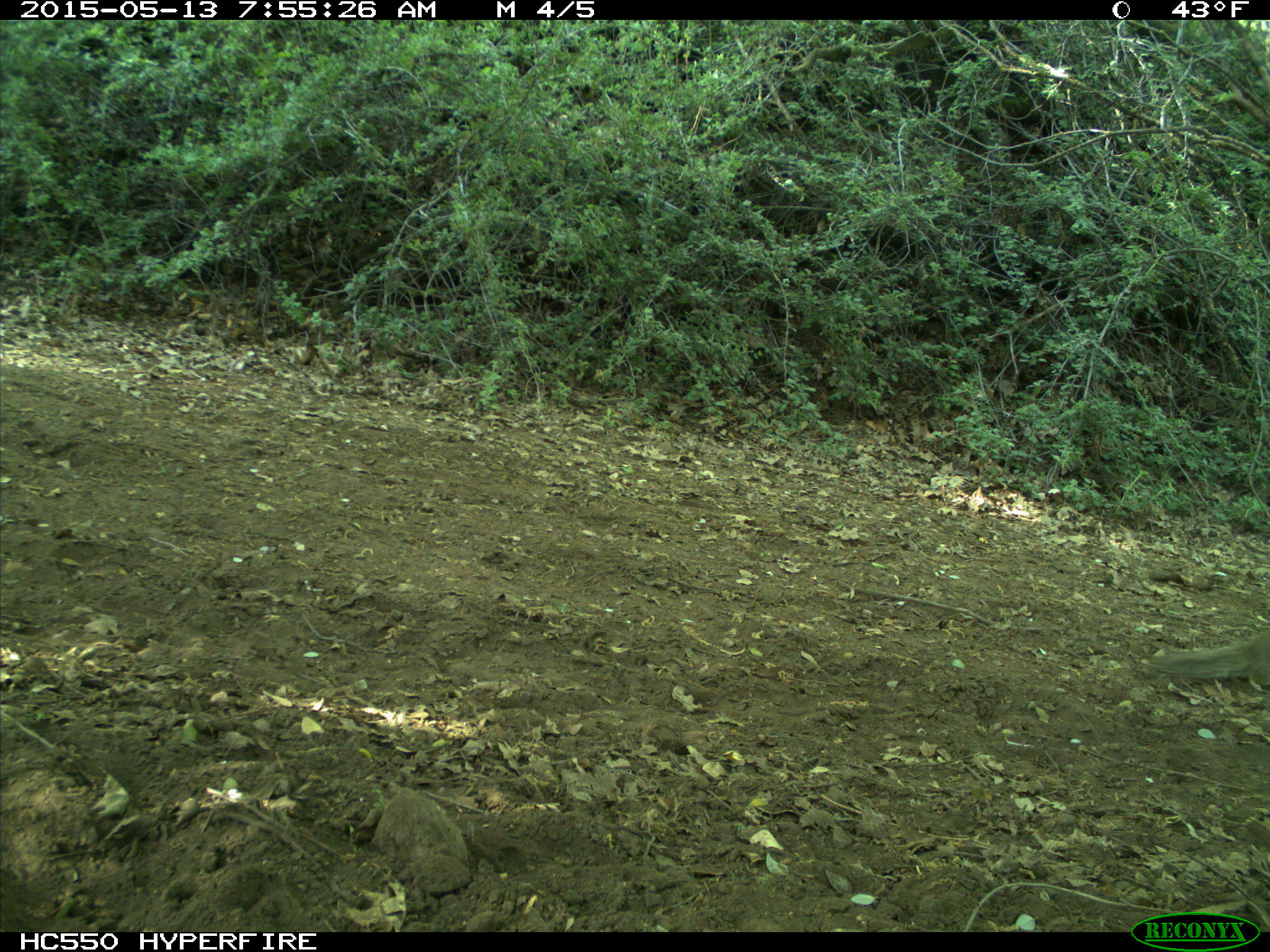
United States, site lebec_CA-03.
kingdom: Animalia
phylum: Chordata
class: Mammalia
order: Rodentia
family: Sciuridae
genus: Otospermophilus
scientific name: Otospermophilus beecheyi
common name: california ground squirrel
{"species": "Otospermophilus beecheyi (california ground squirrel)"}